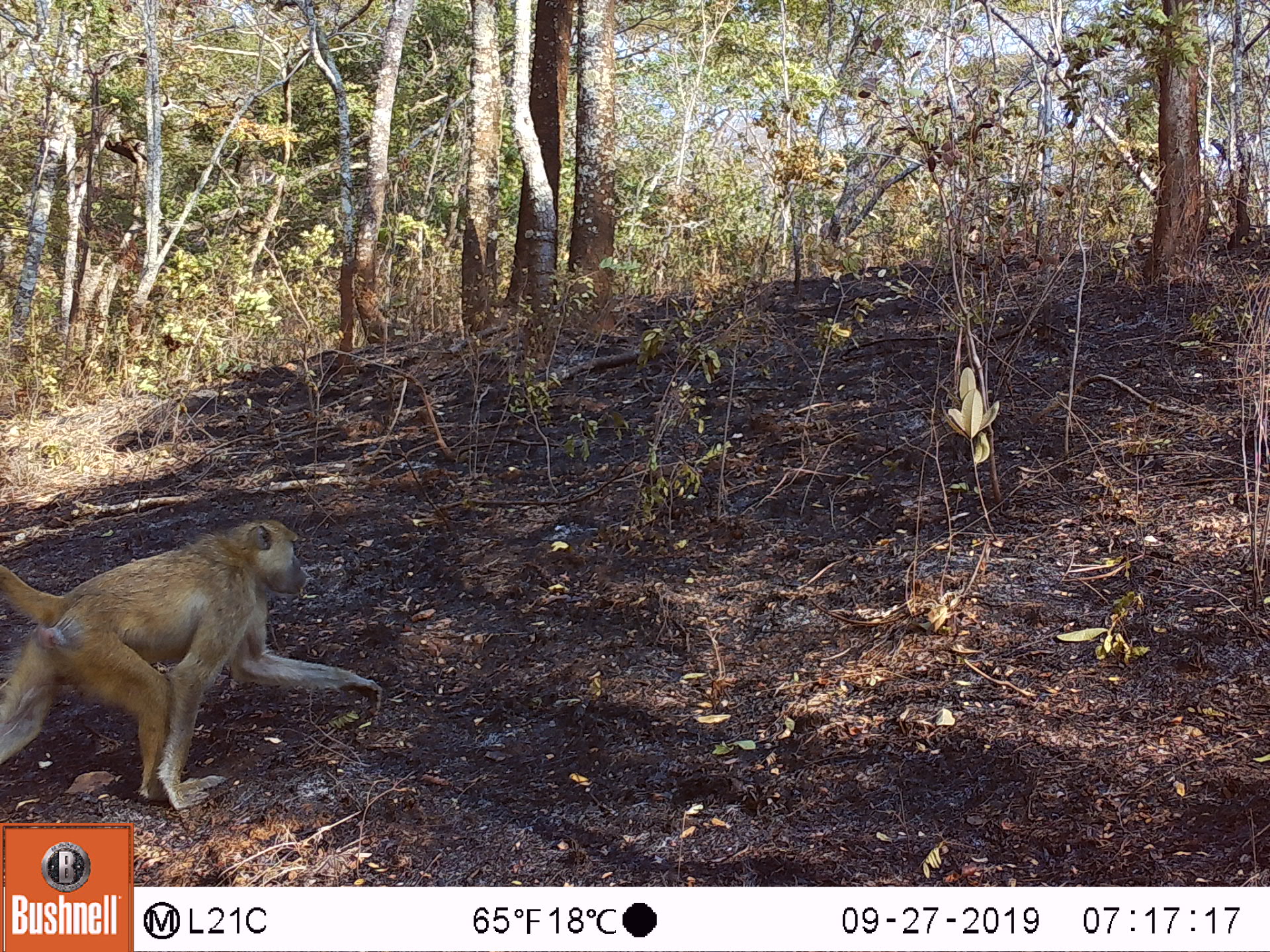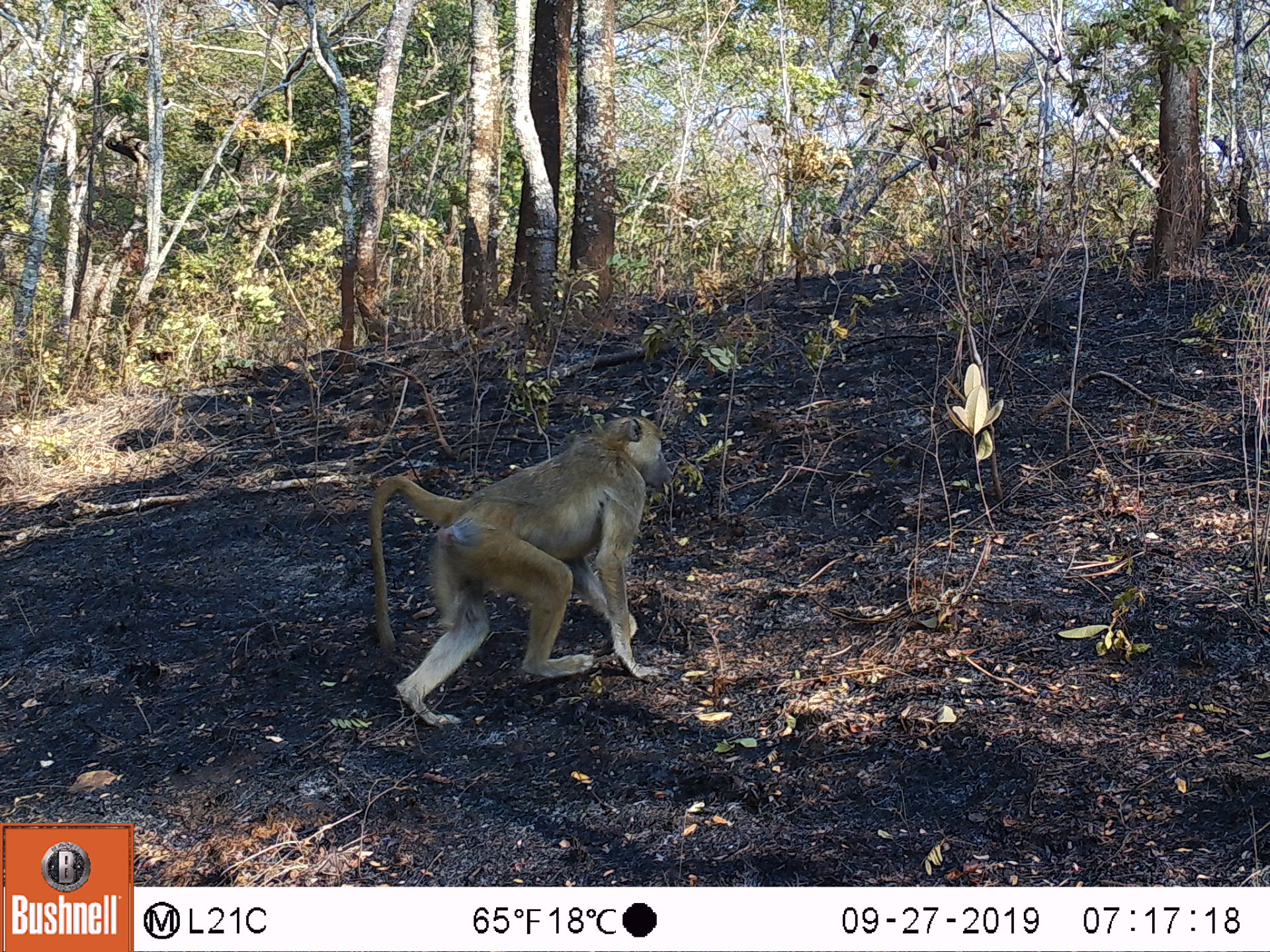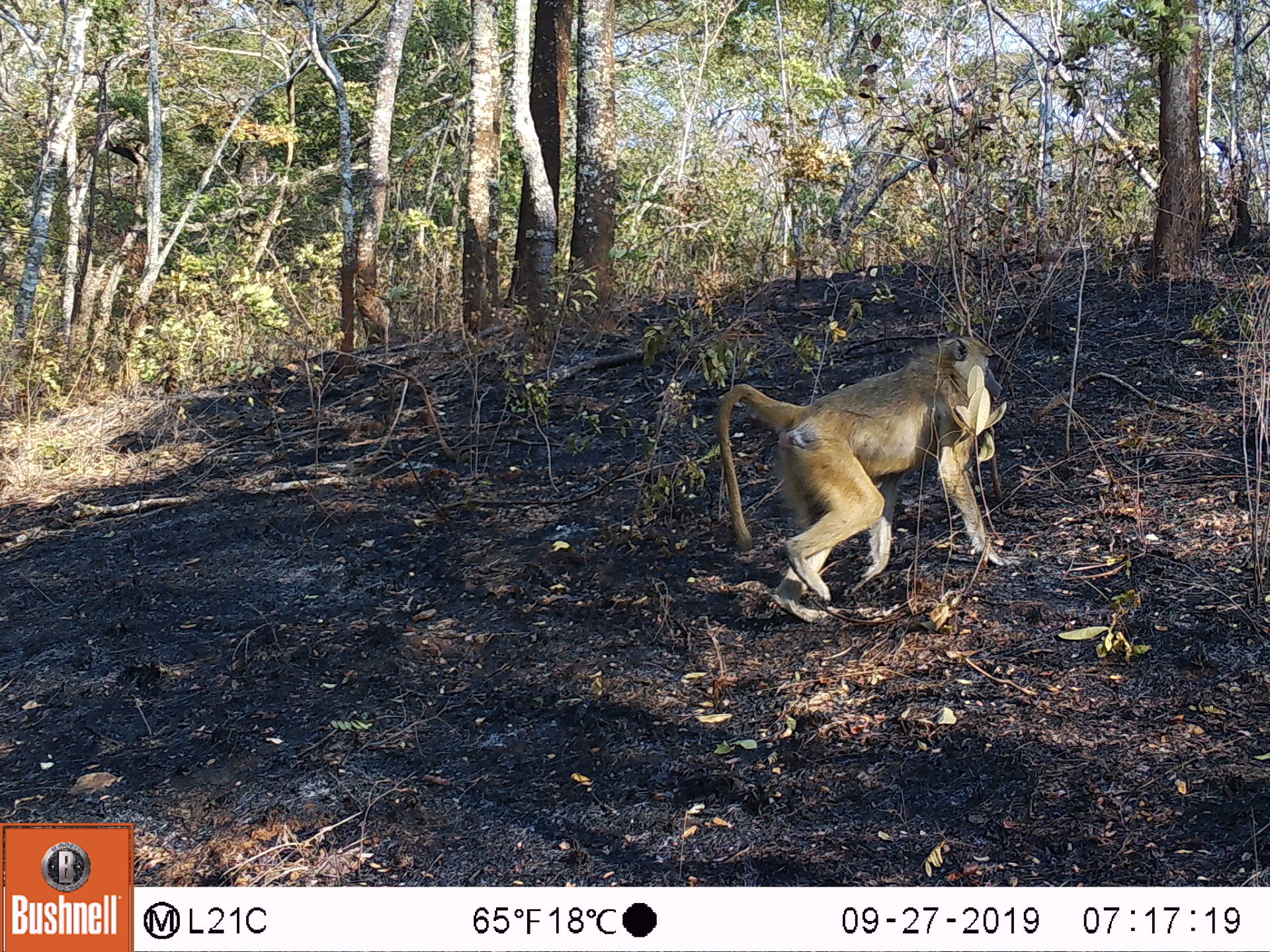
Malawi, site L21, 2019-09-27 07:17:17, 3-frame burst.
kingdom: Animalia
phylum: Chordata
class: Mammalia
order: Primates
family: Cercopithecidae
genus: Papio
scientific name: Papio cynocephalus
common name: yellow baboon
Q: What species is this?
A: Yellow baboon (Papio cynocephalus).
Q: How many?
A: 1.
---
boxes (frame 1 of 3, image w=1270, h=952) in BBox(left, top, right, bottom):
yellow baboon: BBox(0, 520, 384, 816)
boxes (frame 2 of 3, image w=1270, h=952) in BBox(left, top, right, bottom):
yellow baboon: BBox(359, 415, 676, 720)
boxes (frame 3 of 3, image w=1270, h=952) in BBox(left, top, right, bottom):
yellow baboon: BBox(715, 330, 1010, 616)